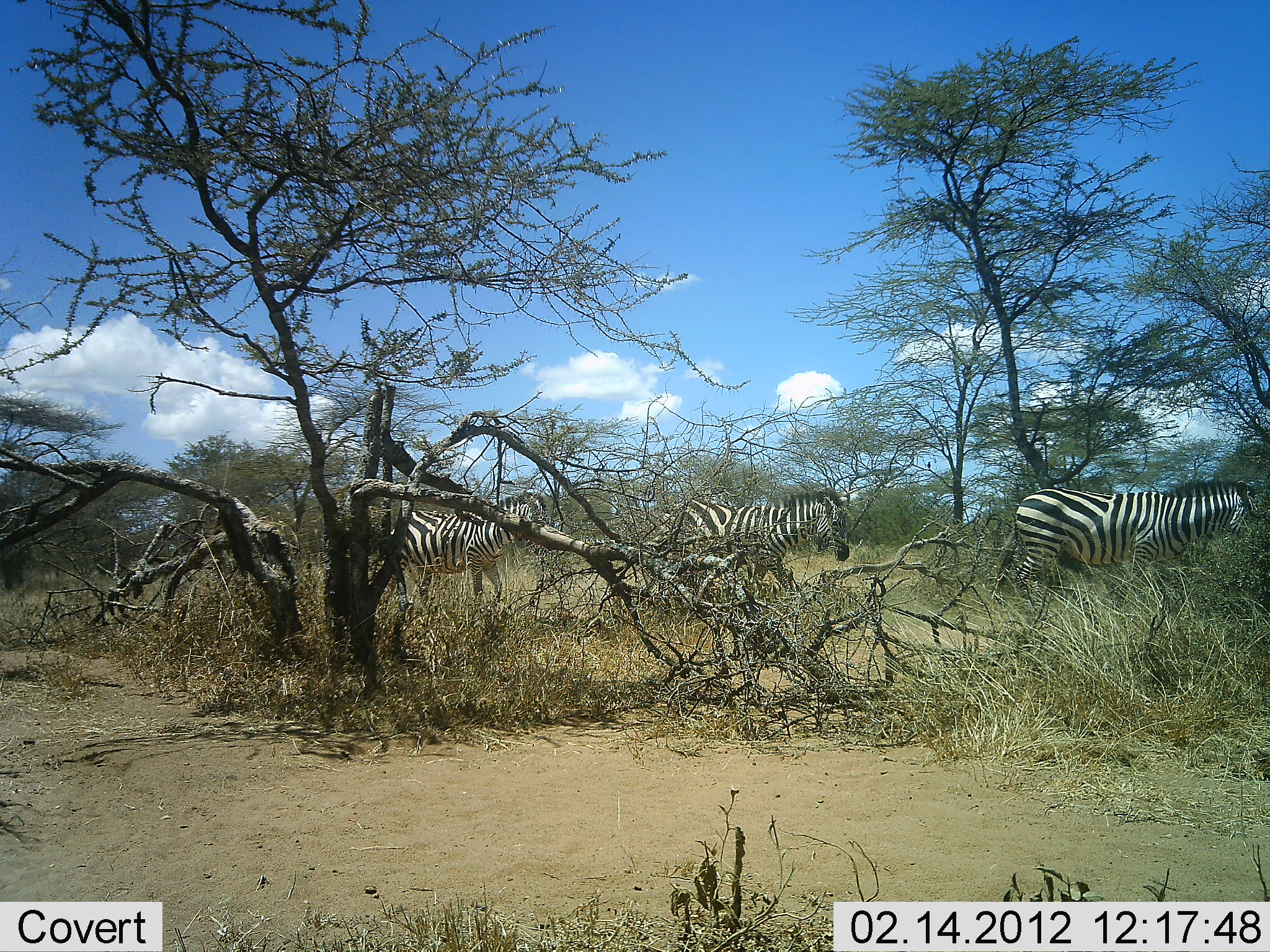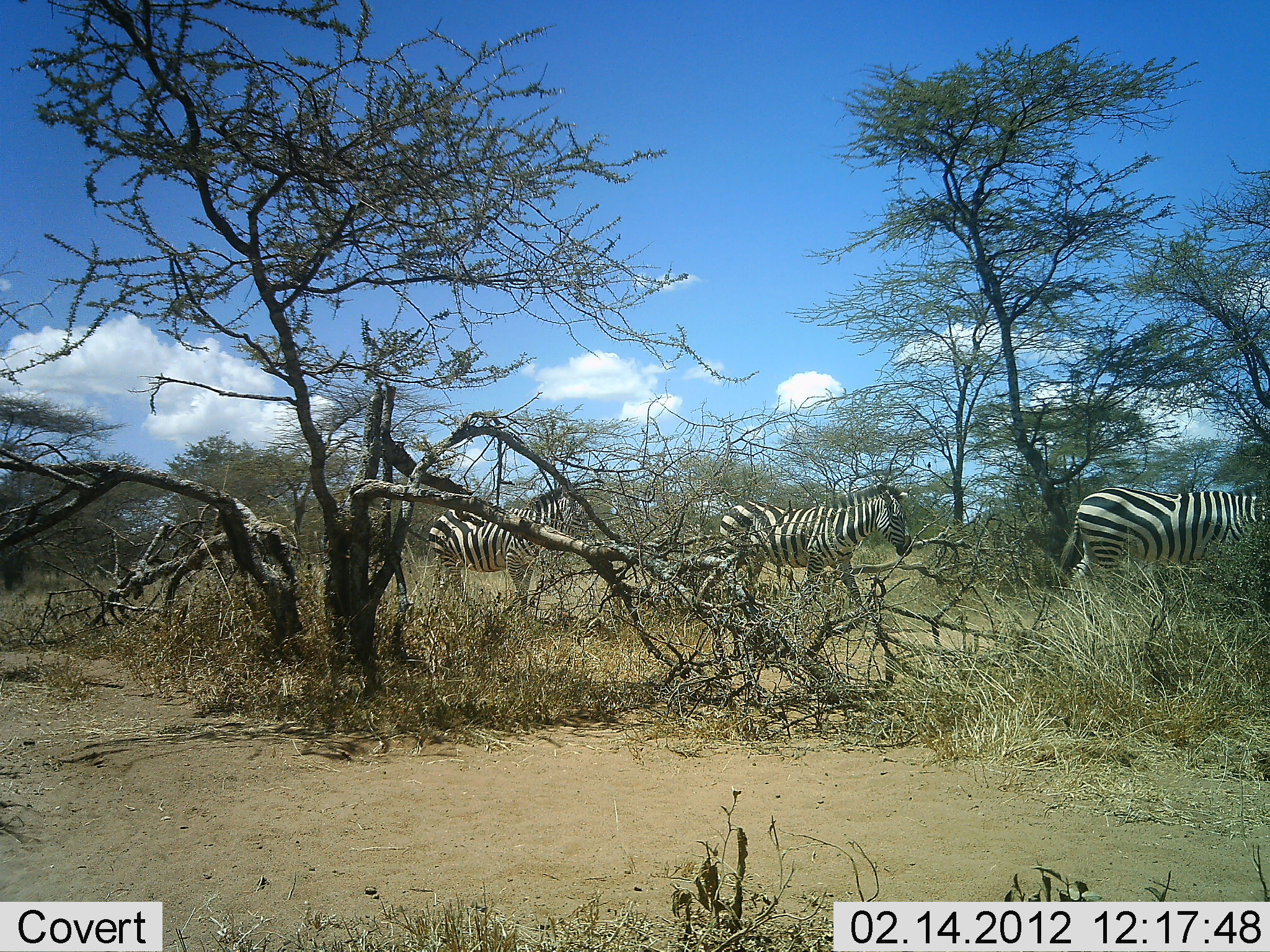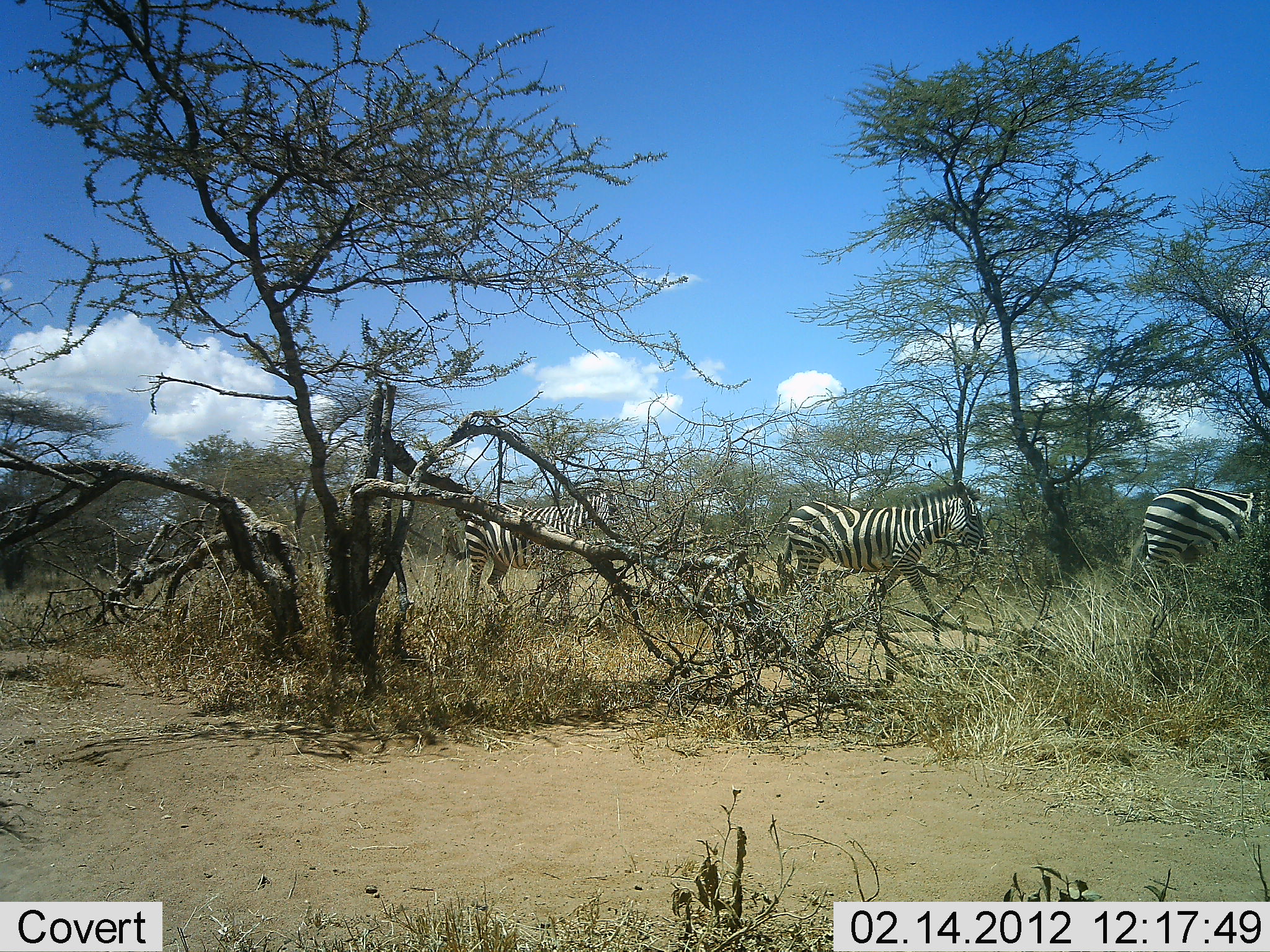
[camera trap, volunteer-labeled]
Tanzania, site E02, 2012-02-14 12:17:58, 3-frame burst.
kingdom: Animalia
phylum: Chordata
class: Mammalia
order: Perissodactyla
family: Equidae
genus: Equus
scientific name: Equus quagga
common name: plains zebra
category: zebra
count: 3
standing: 0%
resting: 0%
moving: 100%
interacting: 0%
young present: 0%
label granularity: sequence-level